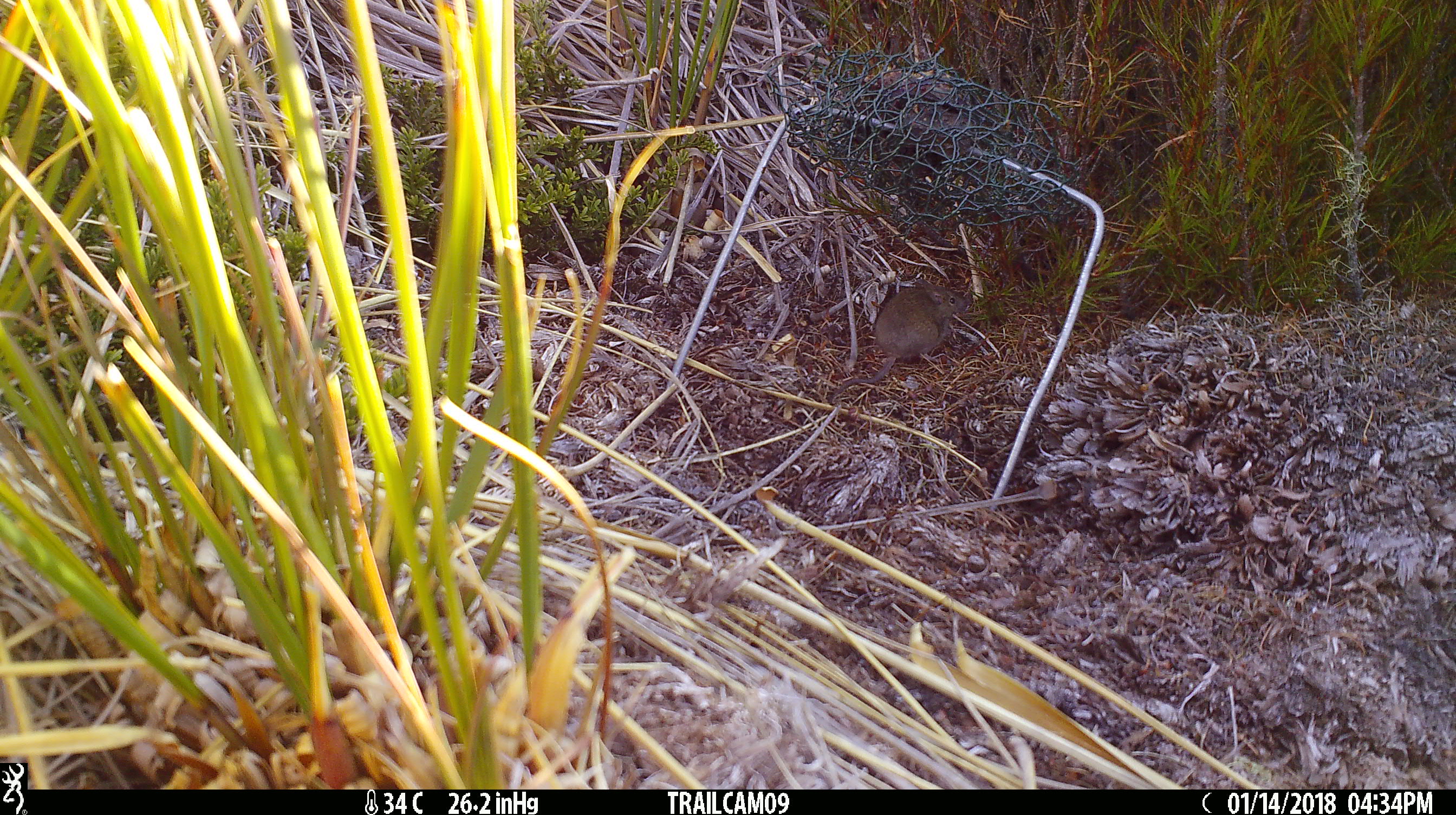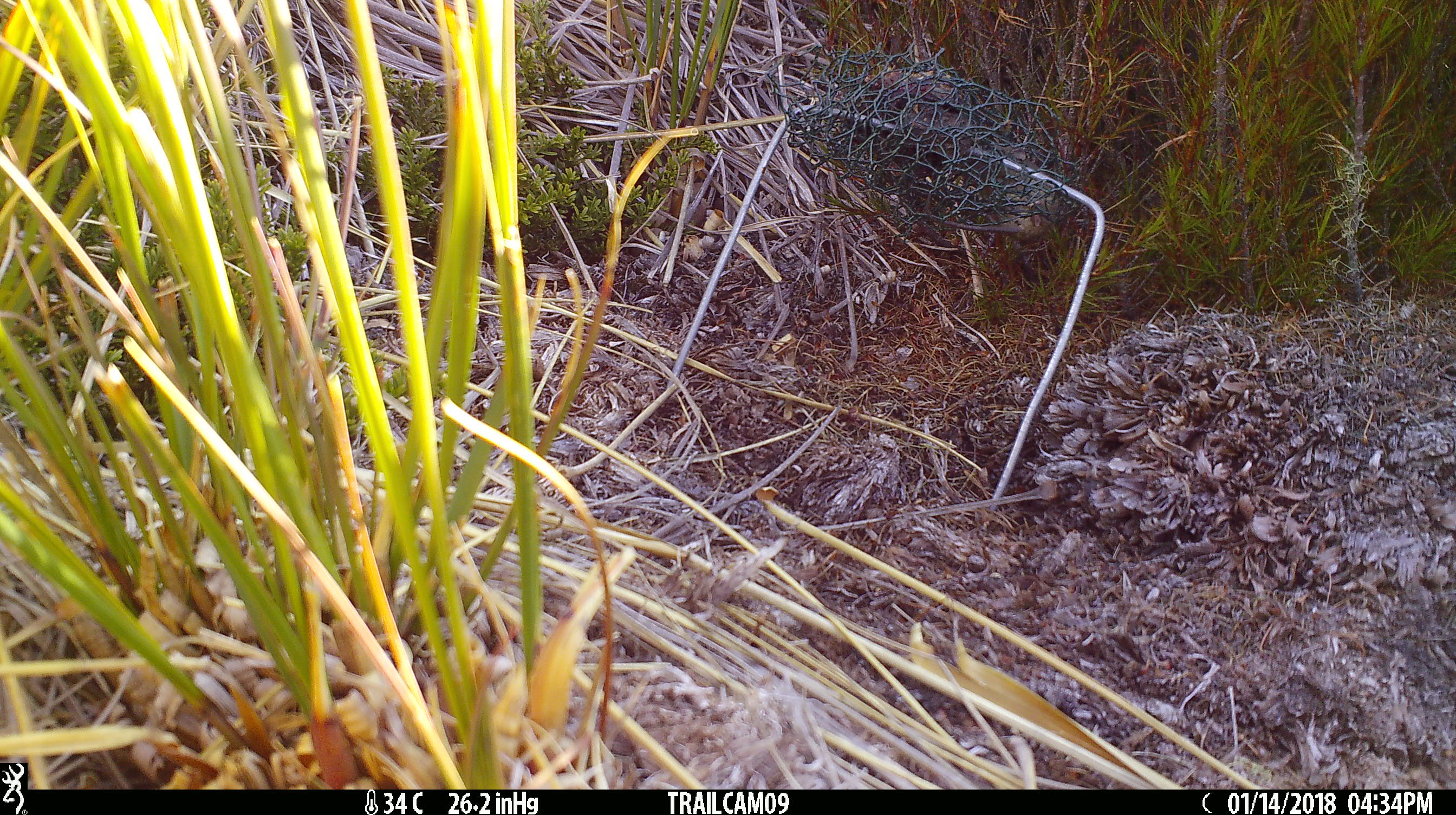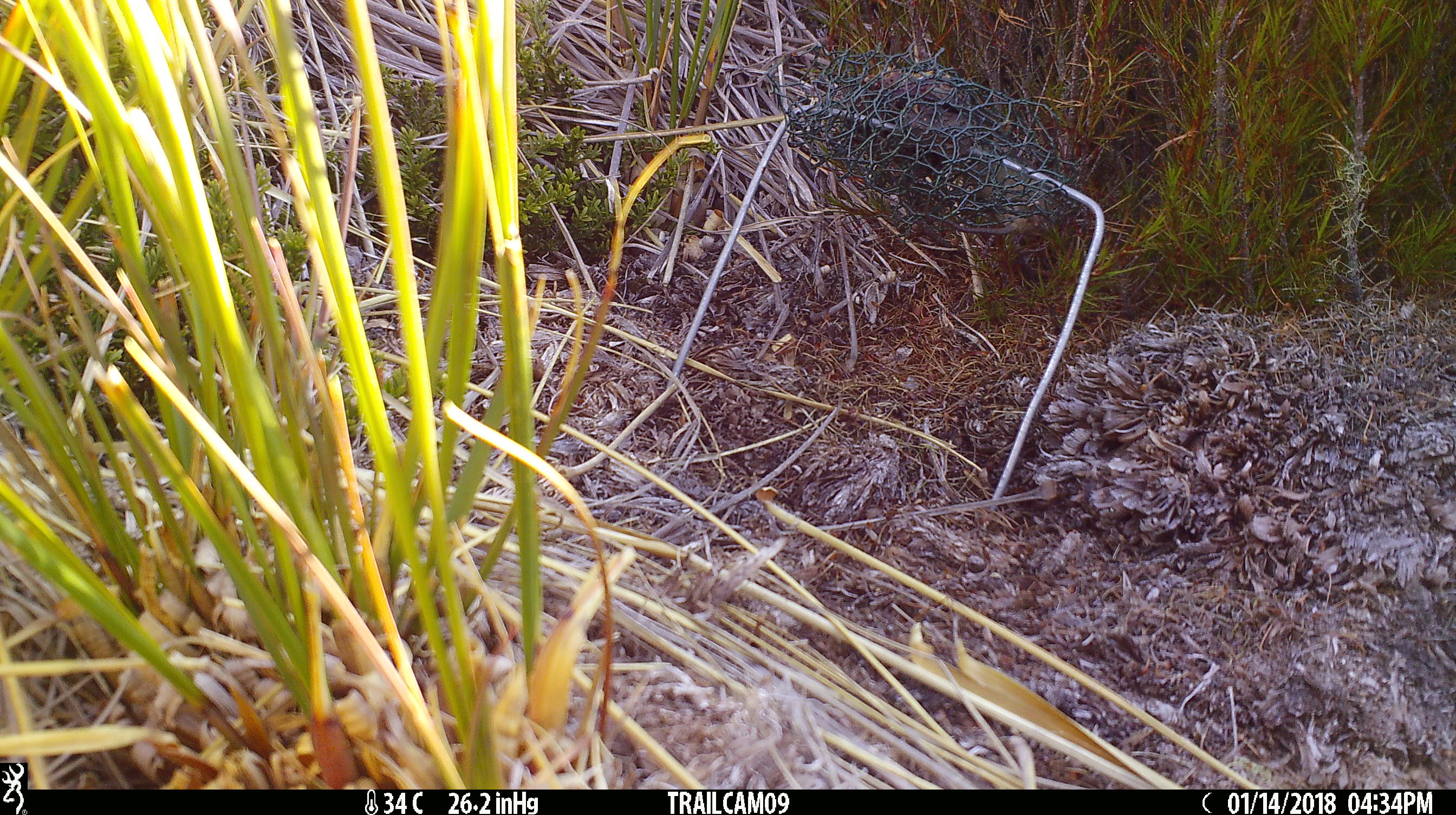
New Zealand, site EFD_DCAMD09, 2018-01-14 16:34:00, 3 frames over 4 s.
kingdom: Animalia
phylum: Chordata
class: Mammalia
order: Rodentia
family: Muridae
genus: Mus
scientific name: Mus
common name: mouse